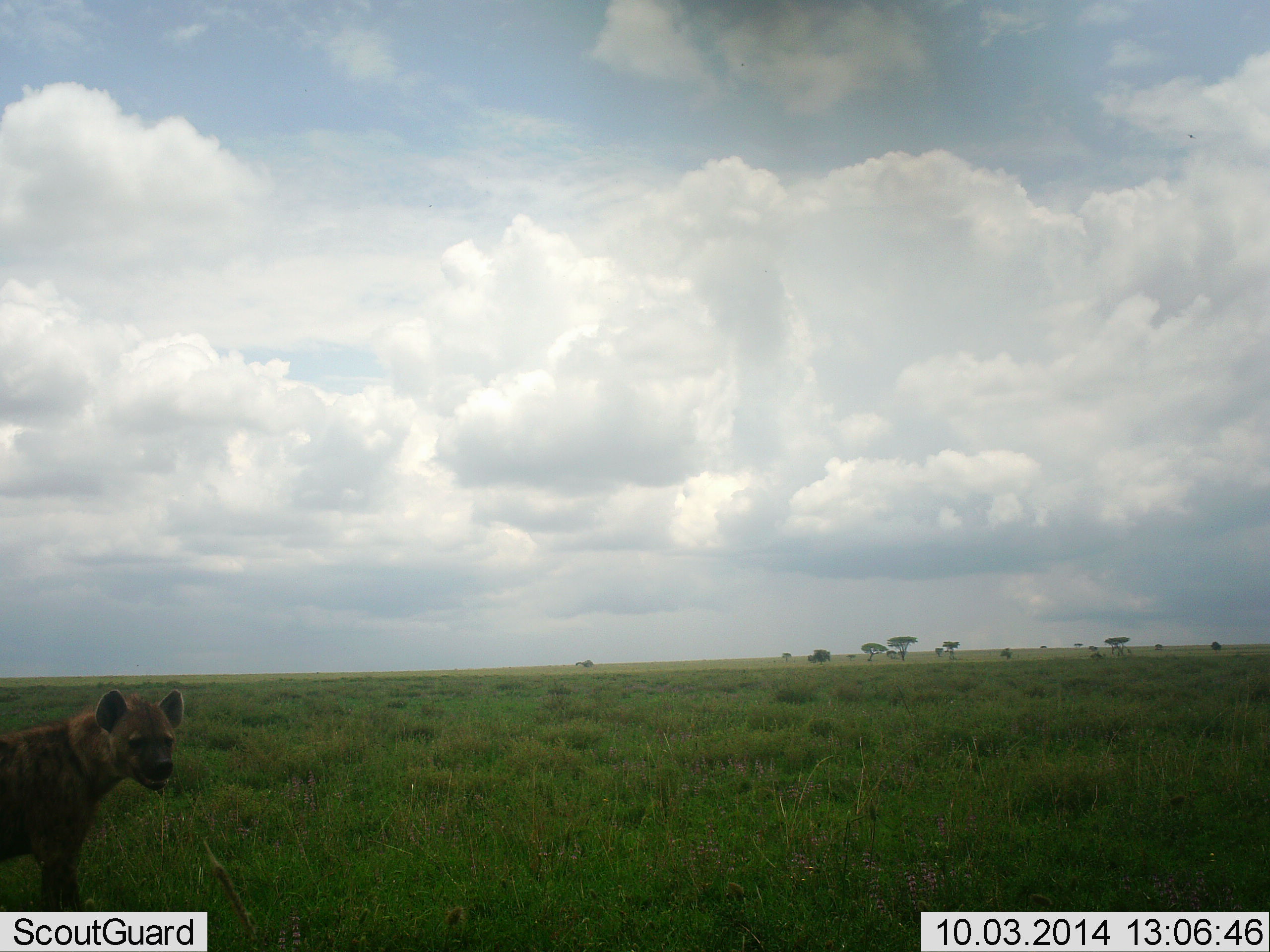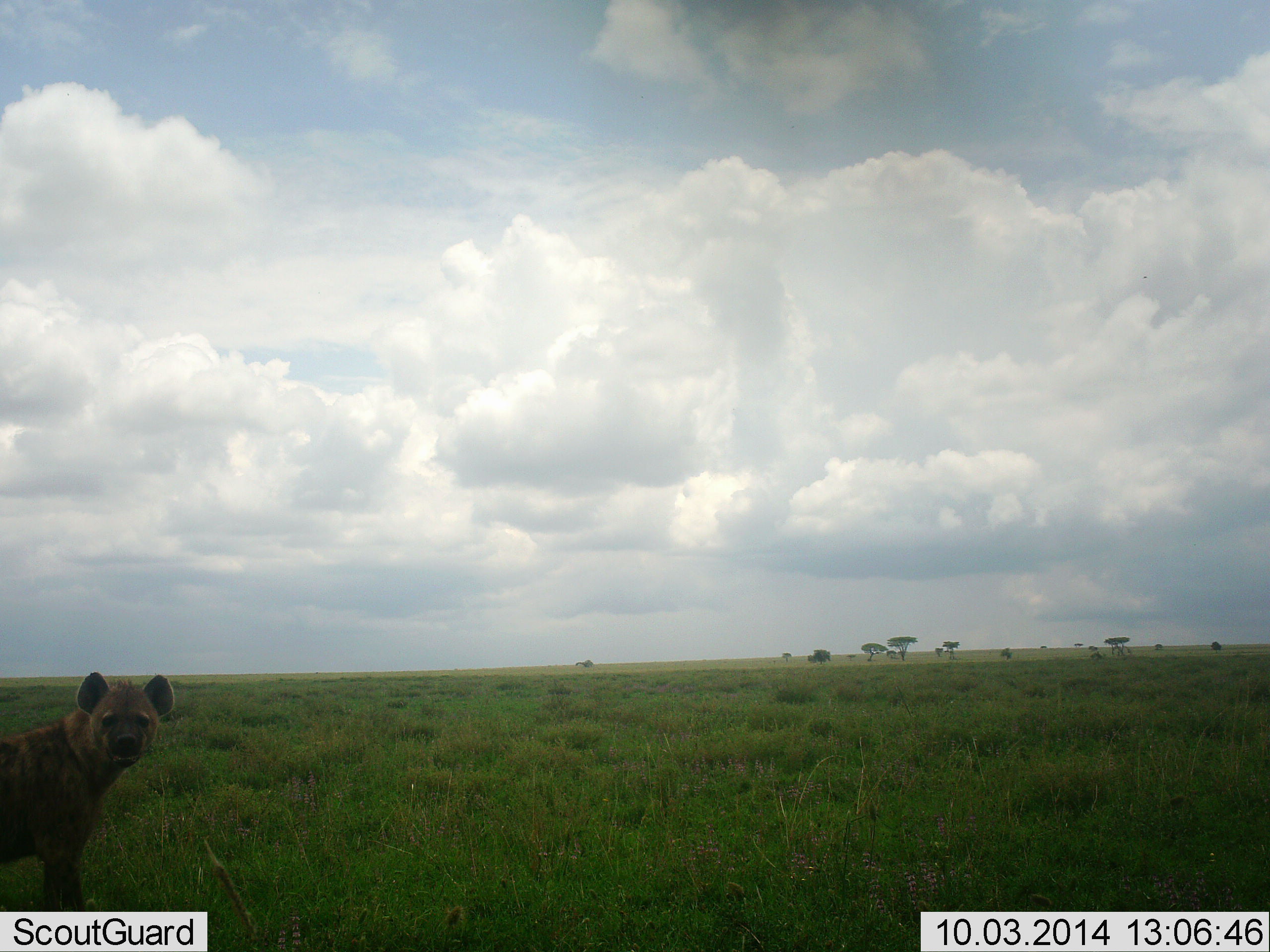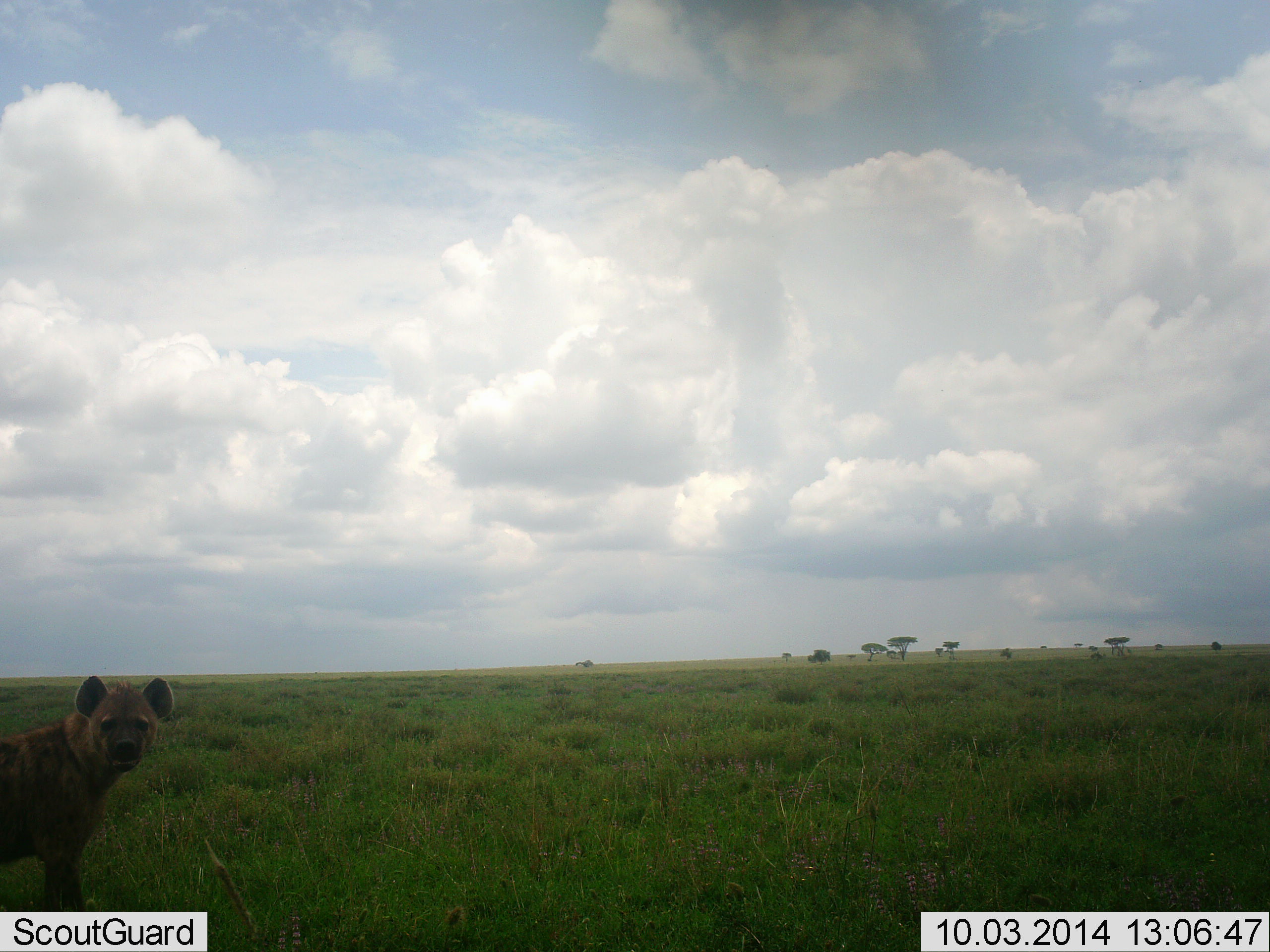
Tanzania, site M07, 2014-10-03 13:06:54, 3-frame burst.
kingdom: Animalia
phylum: Chordata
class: Mammalia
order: Carnivora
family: Hyaenidae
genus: Crocuta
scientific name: Crocuta crocuta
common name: spotted hyena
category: hyenaspotted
Hyenaspotted (spotted hyena) (Crocuta crocuta), count 1. Behavior (volunteer vote fractions): standing 90%, resting 10%, moving 10%, interacting 0%. Young present (vote fraction): 0%. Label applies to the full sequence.